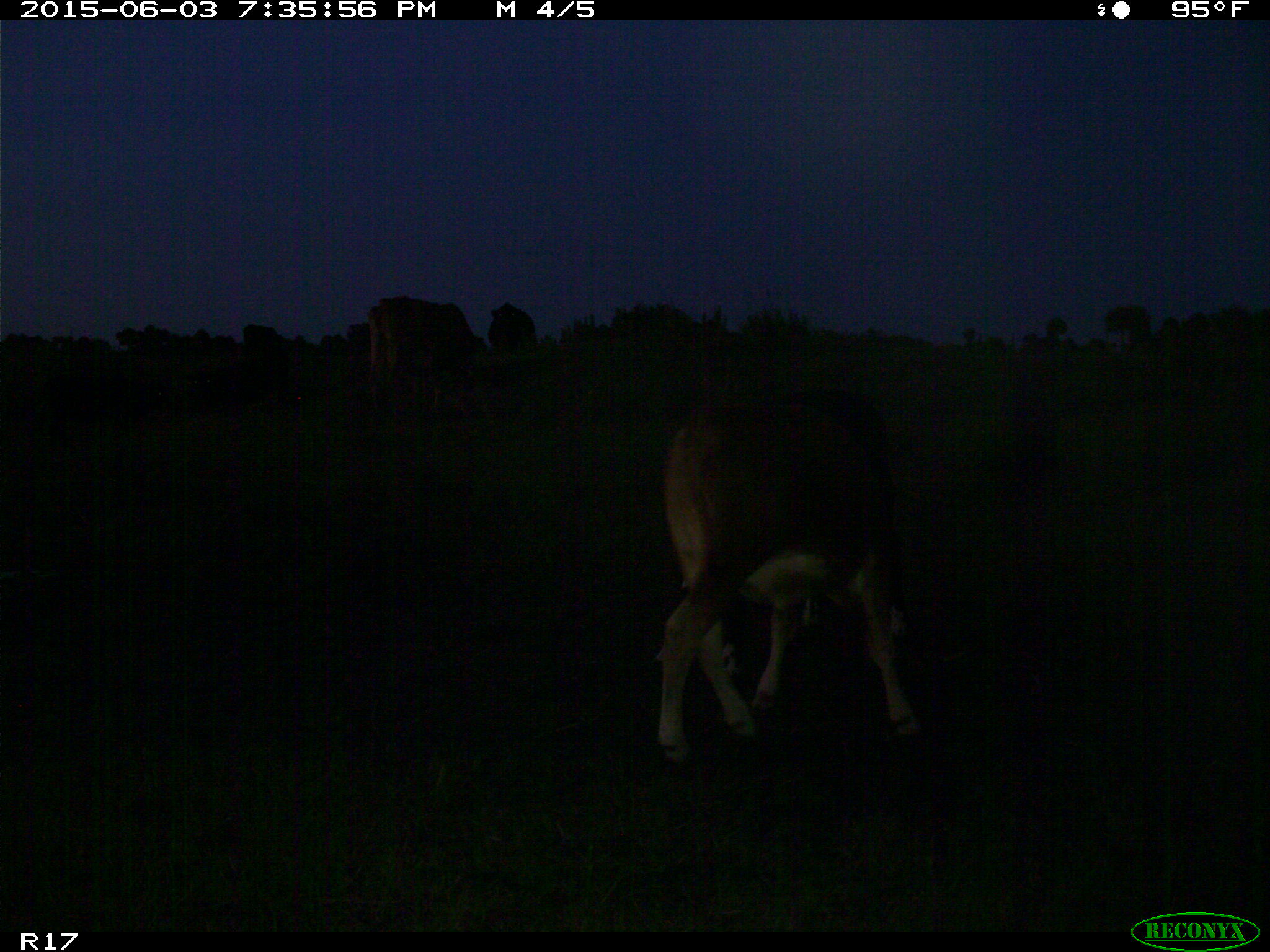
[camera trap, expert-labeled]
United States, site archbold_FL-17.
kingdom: Animalia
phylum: Chordata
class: Mammalia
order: Artiodactyla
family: Bovidae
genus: Bos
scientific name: Bos taurus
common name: domestic cow